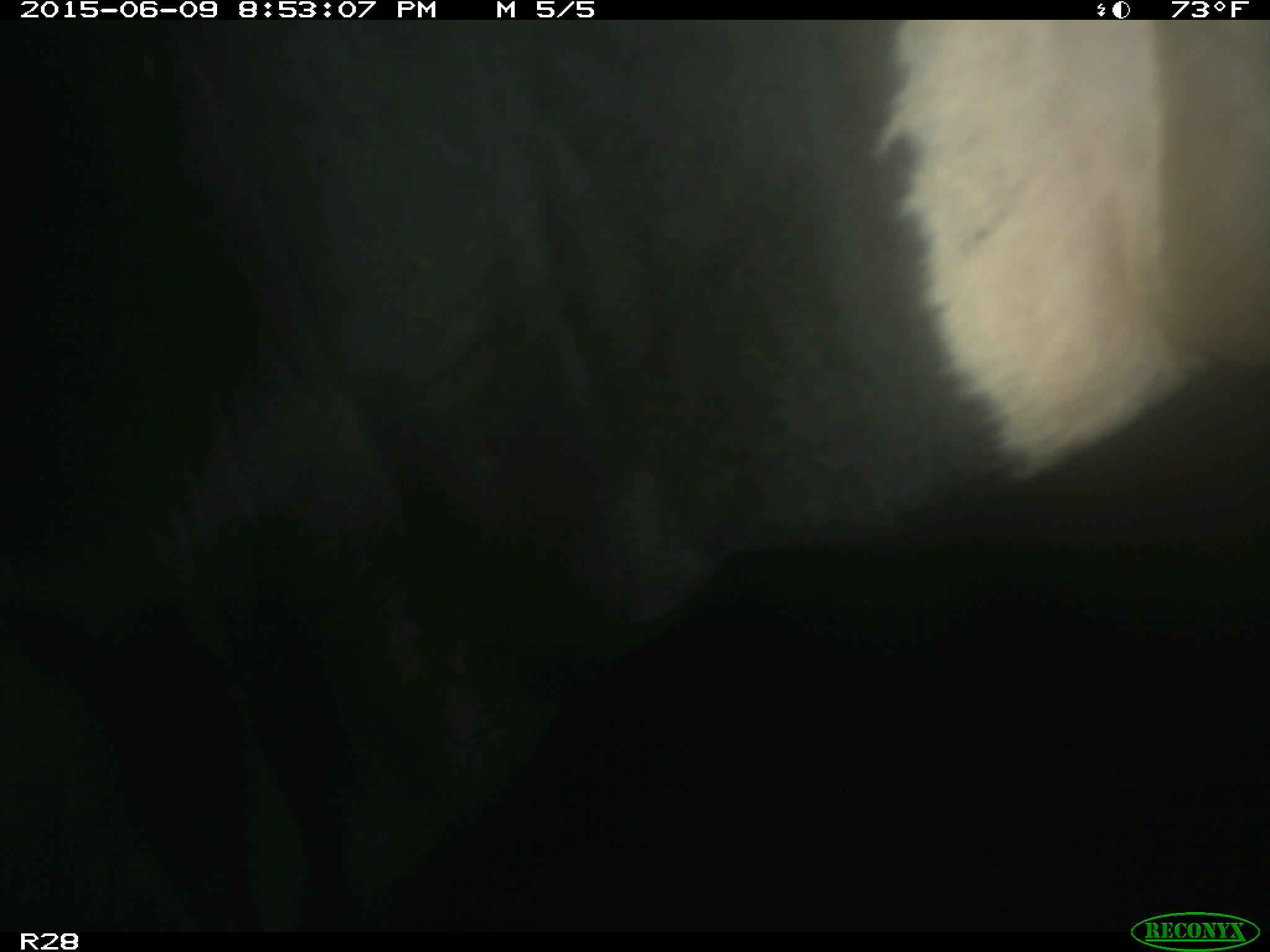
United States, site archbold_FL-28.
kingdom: Animalia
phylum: Chordata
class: Mammalia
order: Artiodactyla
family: Bovidae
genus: Bos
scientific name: Bos taurus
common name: domestic cow